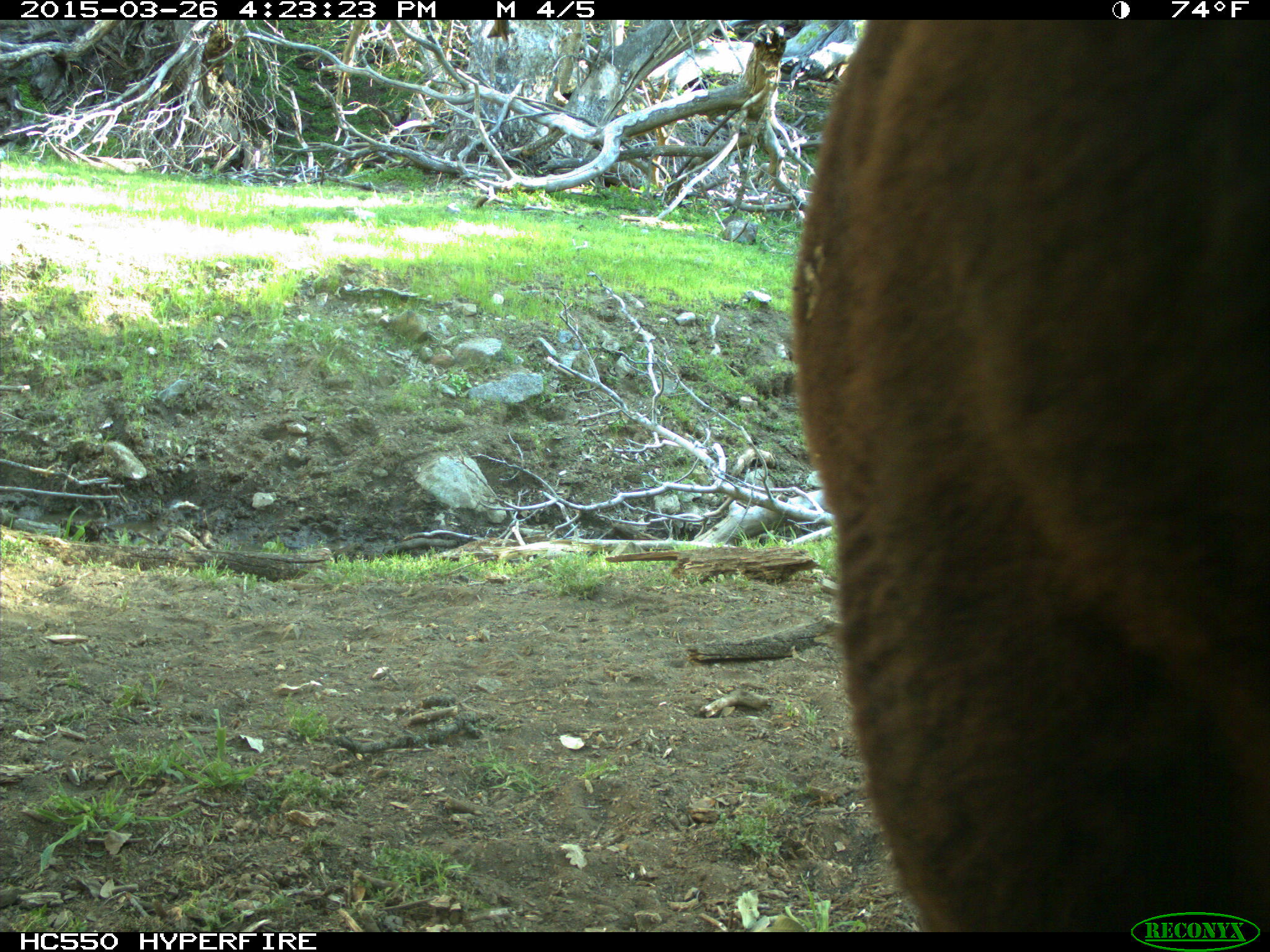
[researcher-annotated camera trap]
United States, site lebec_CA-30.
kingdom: Animalia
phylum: Chordata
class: Mammalia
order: Artiodactyla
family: Bovidae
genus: Bos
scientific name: Bos taurus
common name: domestic cow